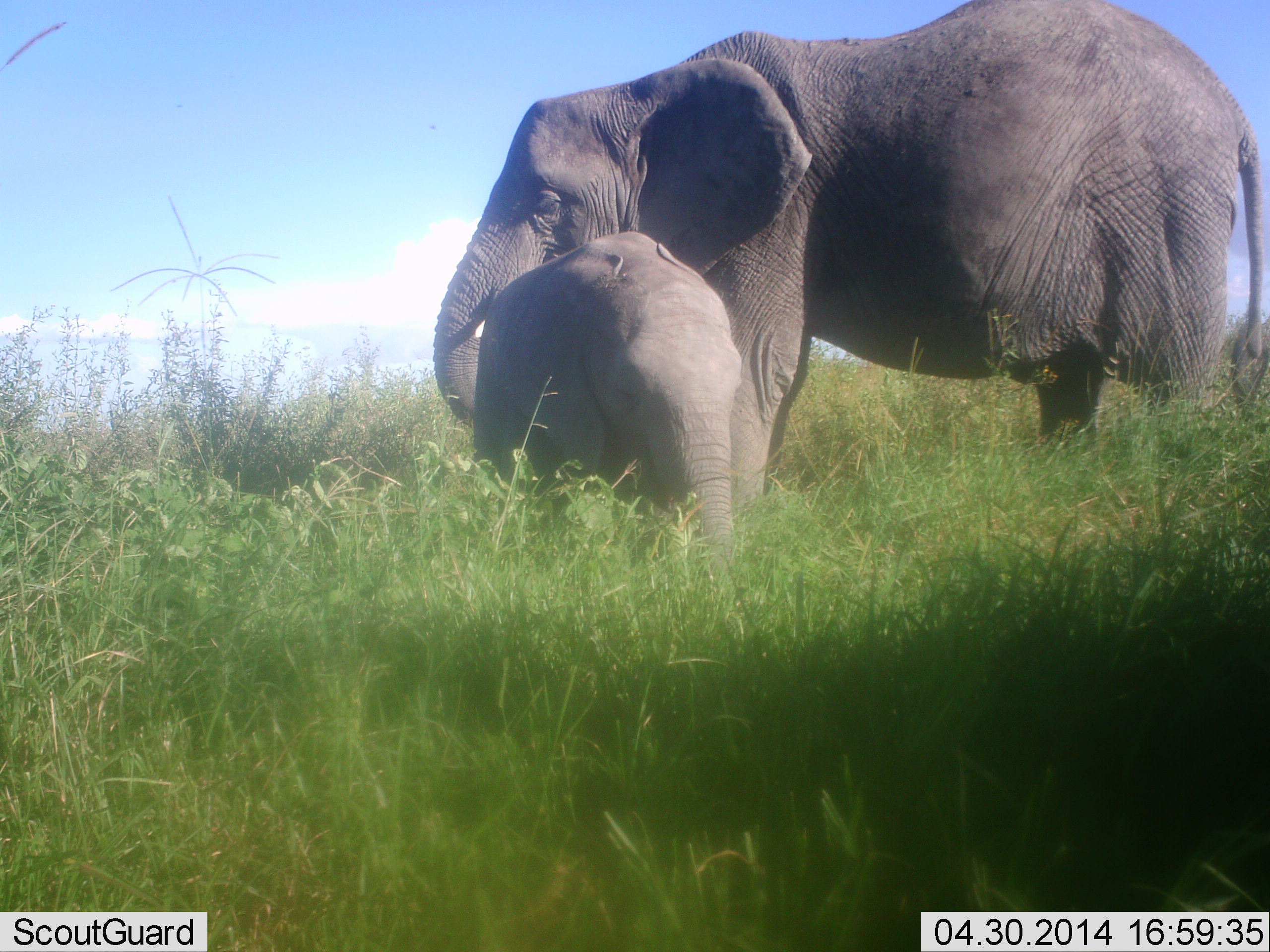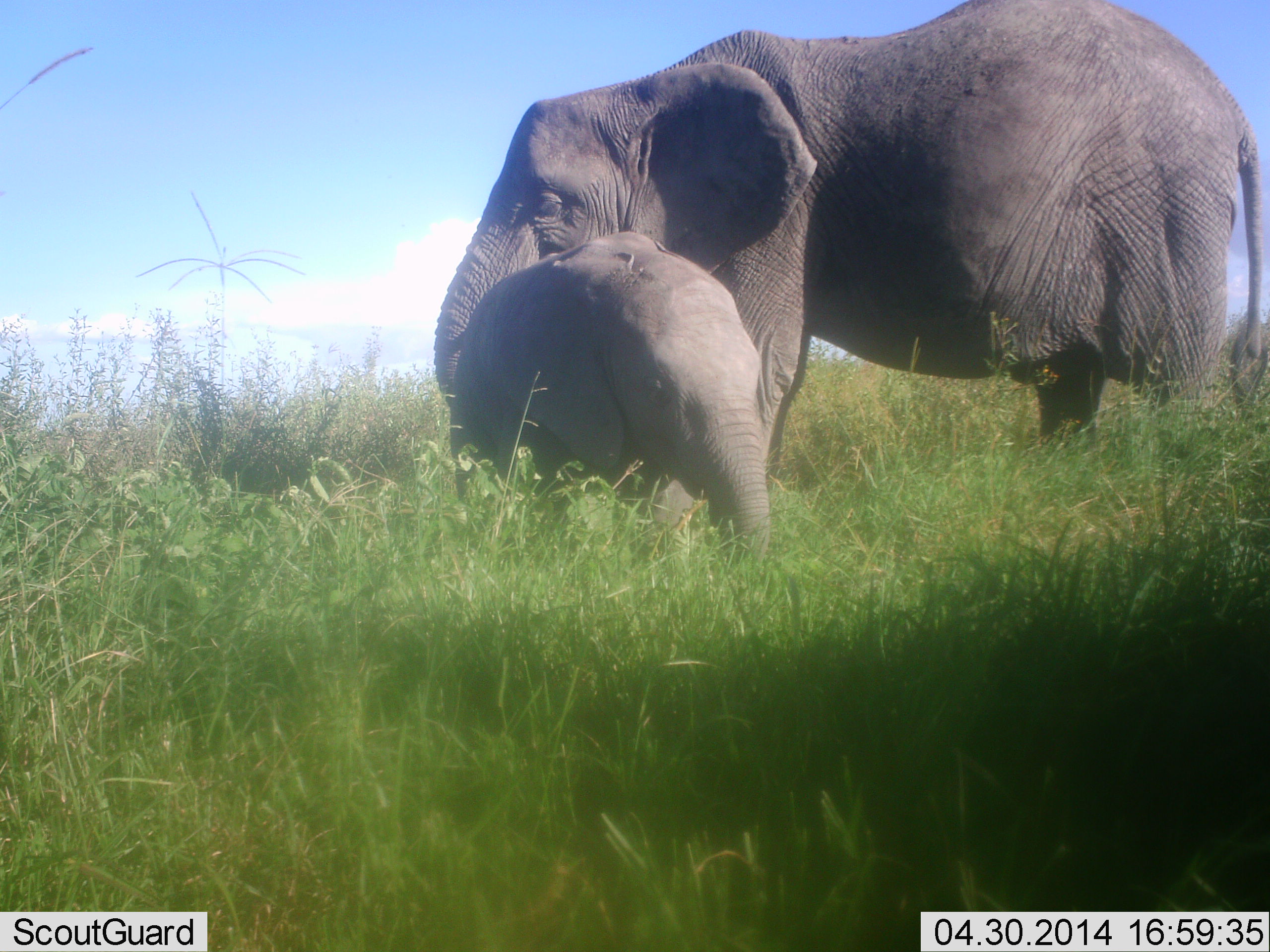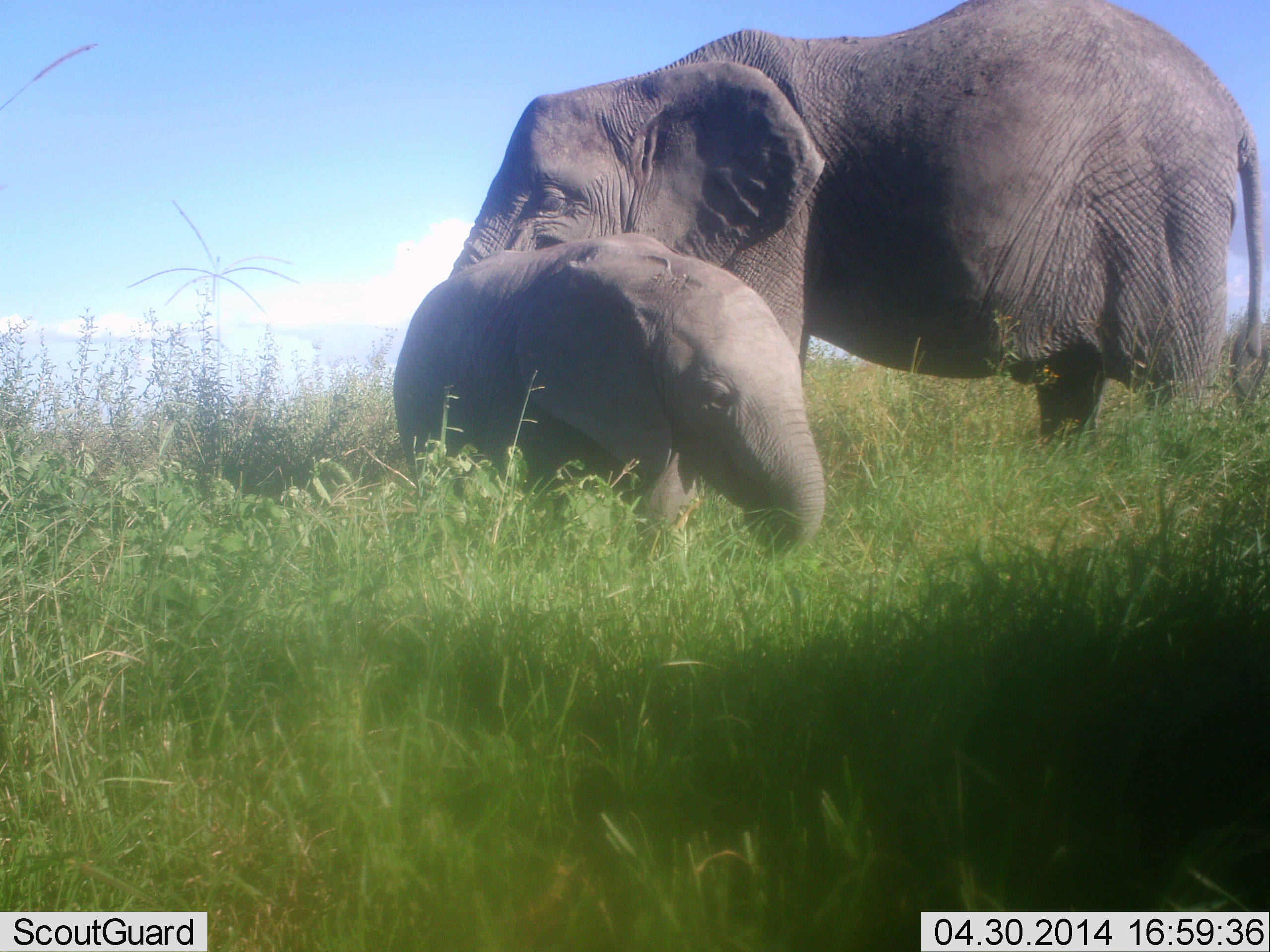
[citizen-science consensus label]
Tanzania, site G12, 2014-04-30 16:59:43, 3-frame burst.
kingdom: Animalia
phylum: Chordata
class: Mammalia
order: Proboscidea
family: Elephantidae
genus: Loxodonta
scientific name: Loxodonta africana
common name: african bush elephant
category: elephant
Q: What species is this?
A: Elephant (african bush elephant) (Loxodonta africana).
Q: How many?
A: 2.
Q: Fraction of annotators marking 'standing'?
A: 90%.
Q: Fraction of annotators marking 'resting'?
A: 0%.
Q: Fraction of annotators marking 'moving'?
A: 10%.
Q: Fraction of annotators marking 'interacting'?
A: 20%.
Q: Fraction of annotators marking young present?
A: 100%.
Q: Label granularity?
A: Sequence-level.